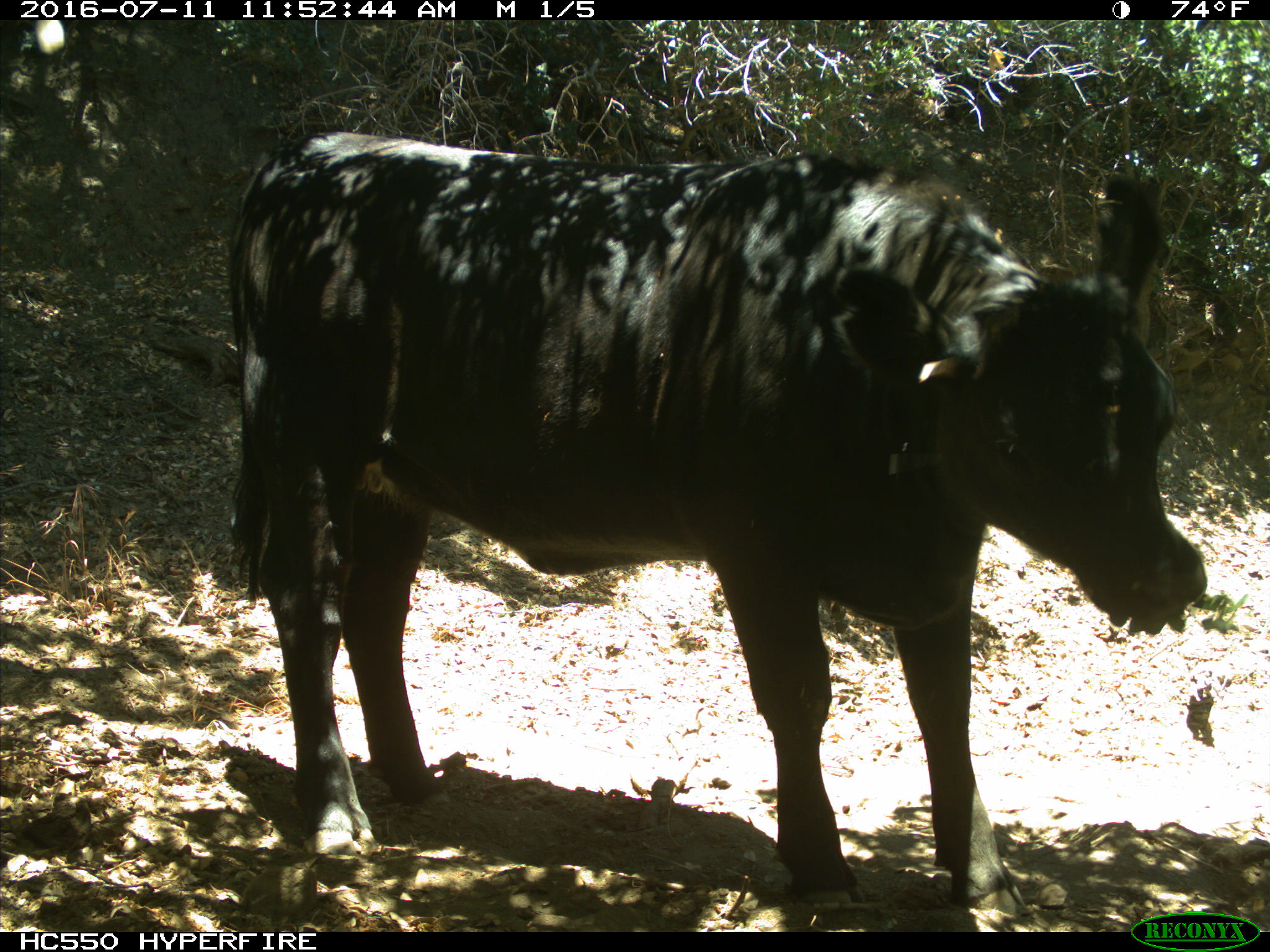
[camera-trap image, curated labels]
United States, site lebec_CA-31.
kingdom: Animalia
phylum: Chordata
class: Mammalia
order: Artiodactyla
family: Bovidae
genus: Bos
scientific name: Bos taurus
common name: domestic cow